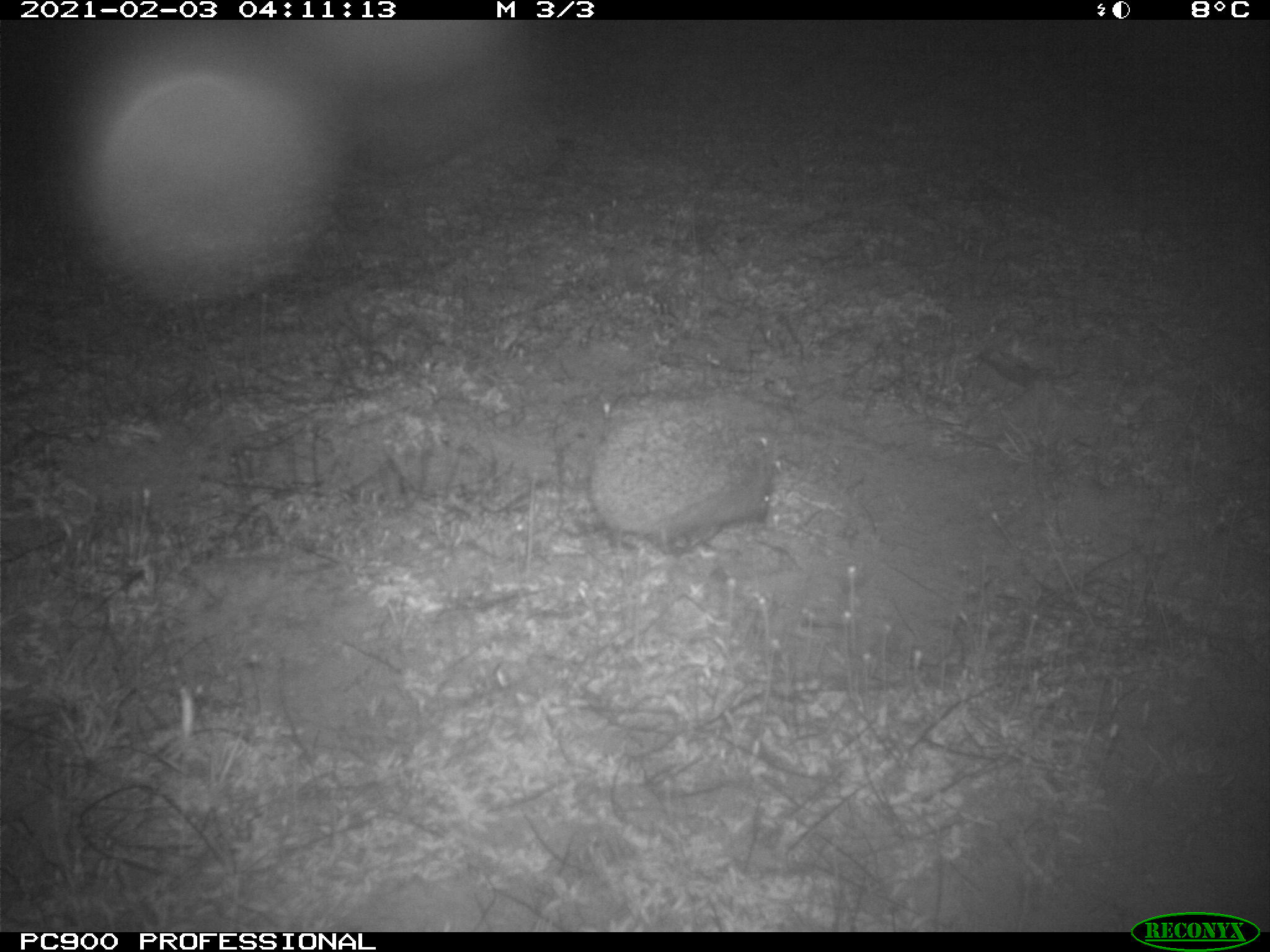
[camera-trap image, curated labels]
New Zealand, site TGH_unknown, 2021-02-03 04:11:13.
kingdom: Animalia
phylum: Chordata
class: Mammalia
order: Eulipotyphla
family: Erinaceidae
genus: Erinaceus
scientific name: Erinaceus europaeus europaeus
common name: european hedgehog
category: hedgehog